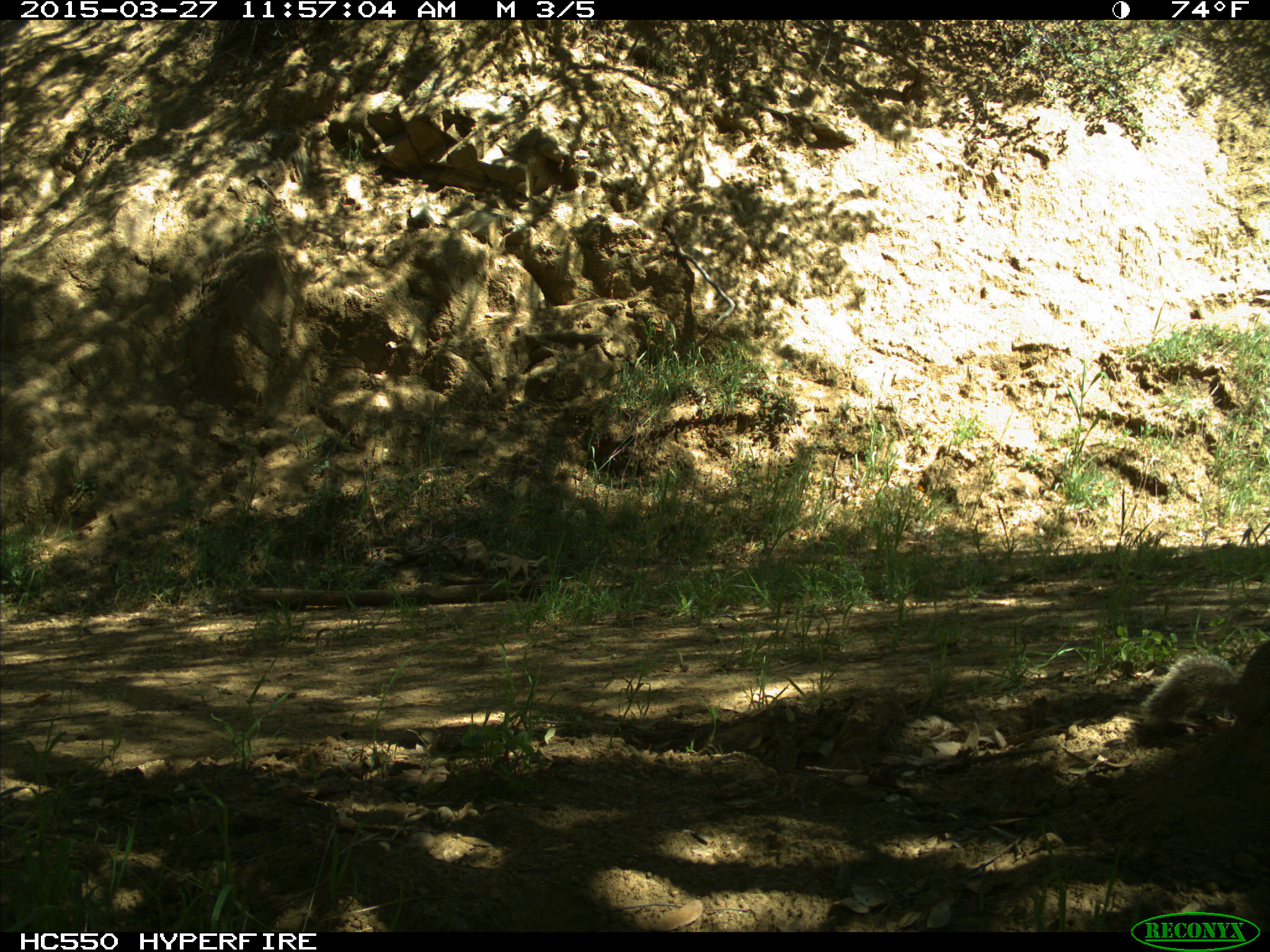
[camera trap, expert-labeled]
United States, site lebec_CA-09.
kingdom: Animalia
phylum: Chordata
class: Mammalia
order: Rodentia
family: Sciuridae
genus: Otospermophilus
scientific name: Otospermophilus beecheyi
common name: california ground squirrel